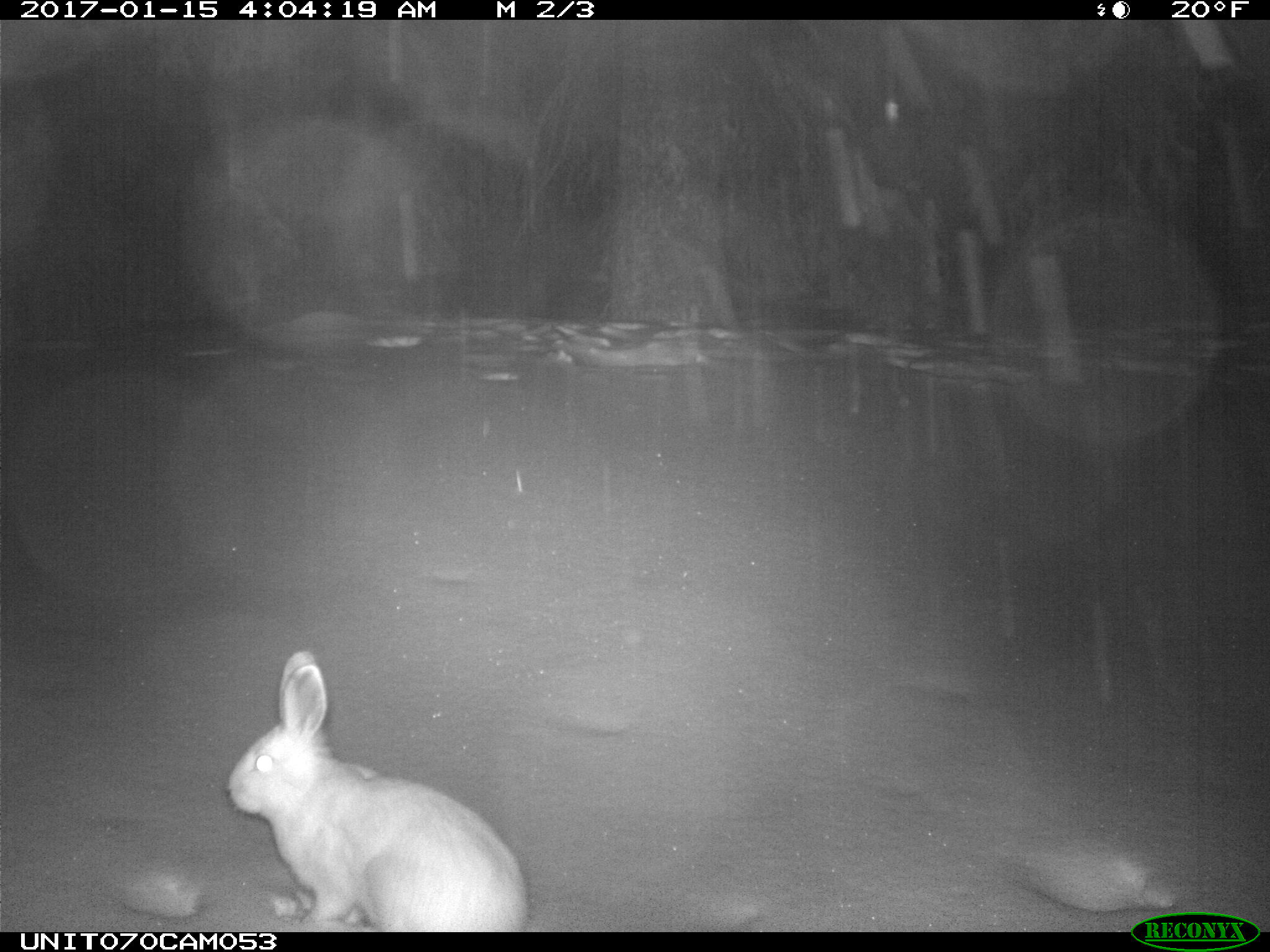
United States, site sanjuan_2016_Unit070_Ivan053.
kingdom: Animalia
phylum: Chordata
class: Mammalia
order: Lagomorpha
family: Leporidae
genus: Lepus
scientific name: Lepus americanus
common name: snowshoe hare